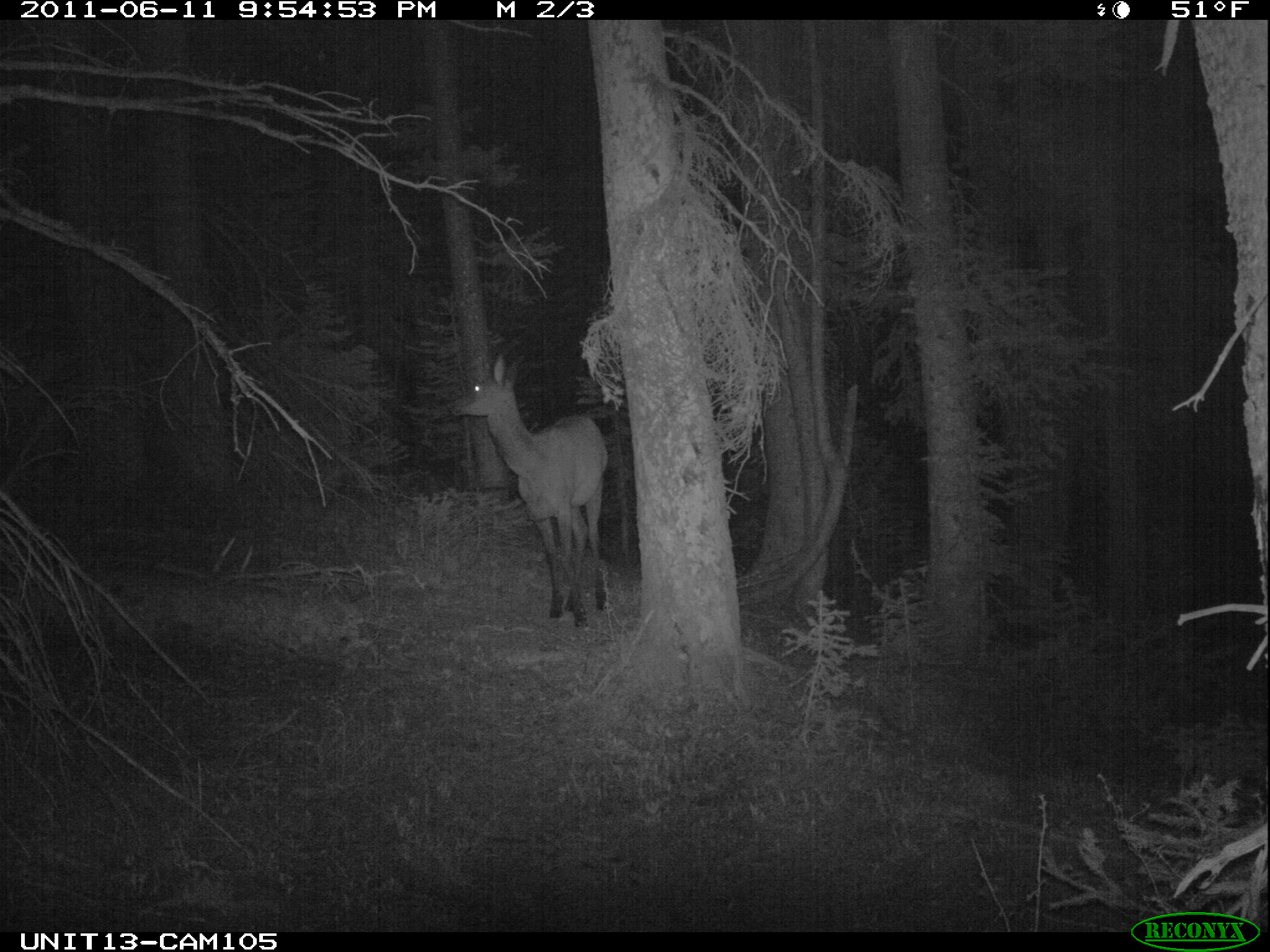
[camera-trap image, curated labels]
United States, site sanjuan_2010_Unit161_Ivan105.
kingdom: Animalia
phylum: Chordata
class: Mammalia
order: Artiodactyla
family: Cervidae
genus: Cervus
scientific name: Cervus elaphus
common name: red deer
Cervus elaphus (red deer).